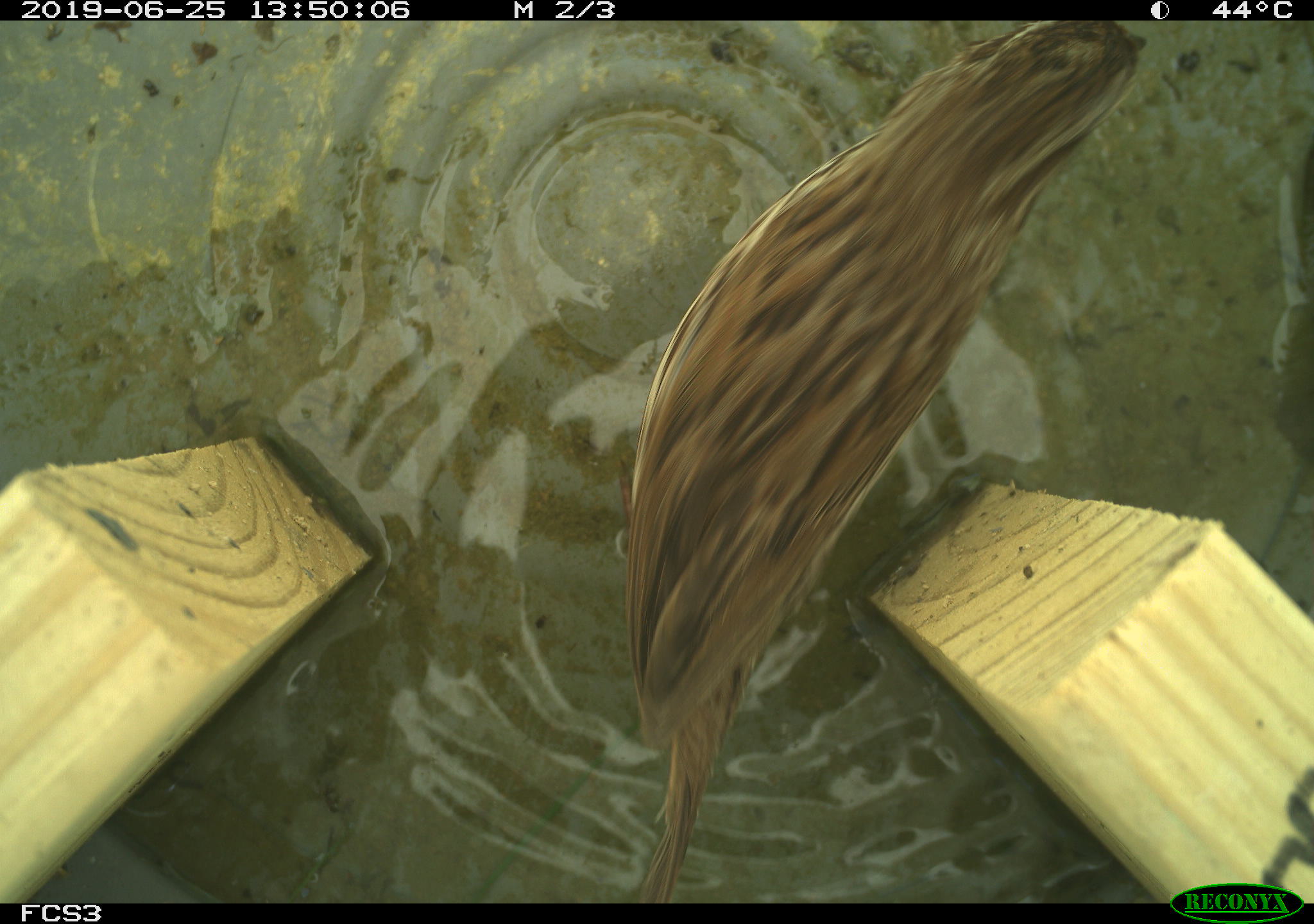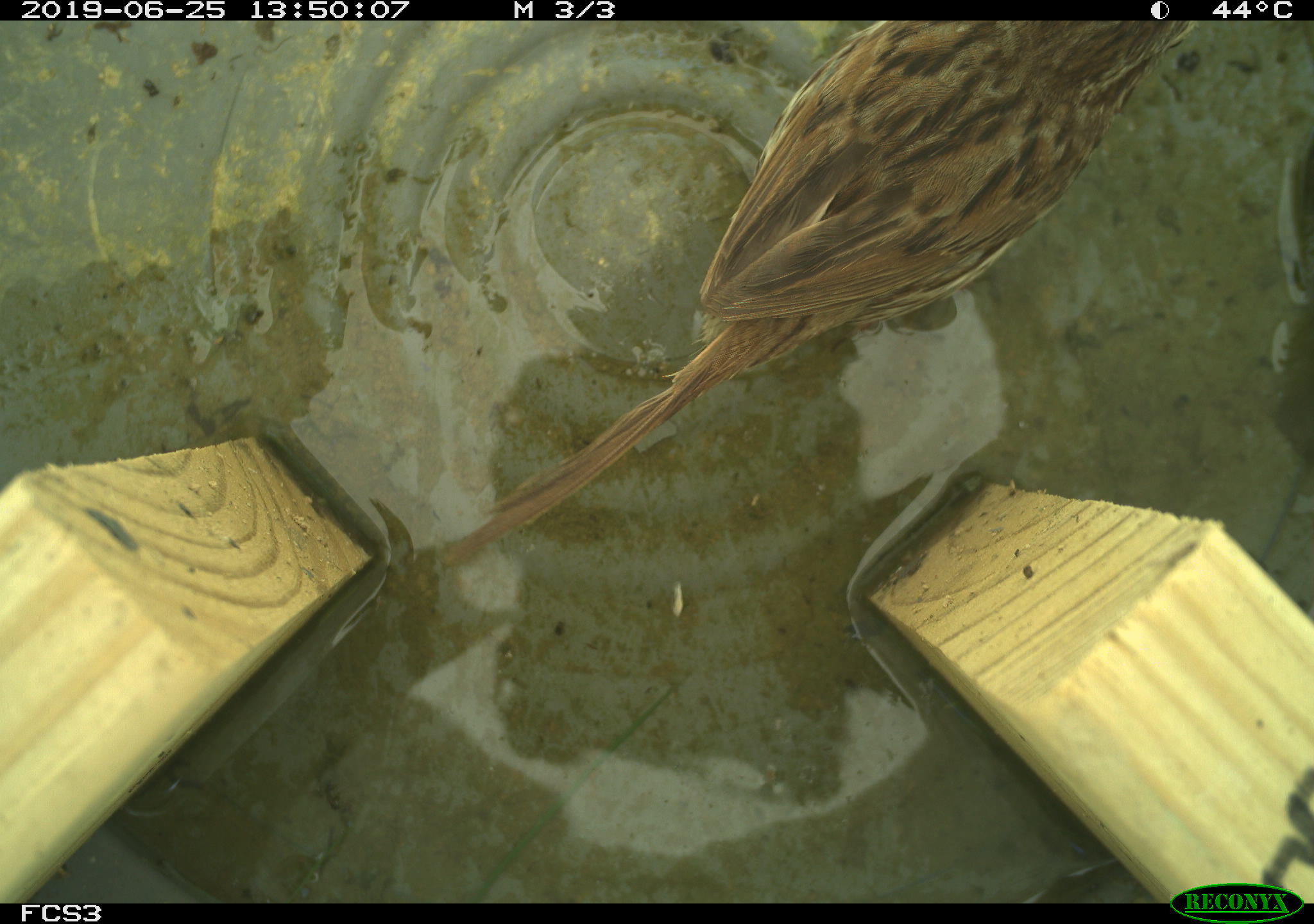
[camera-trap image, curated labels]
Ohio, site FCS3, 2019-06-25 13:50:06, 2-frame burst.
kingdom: Animalia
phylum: Chordata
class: Aves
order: Passeriformes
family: Passerellidae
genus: Melospiza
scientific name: Melospiza melodia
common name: song sparrow